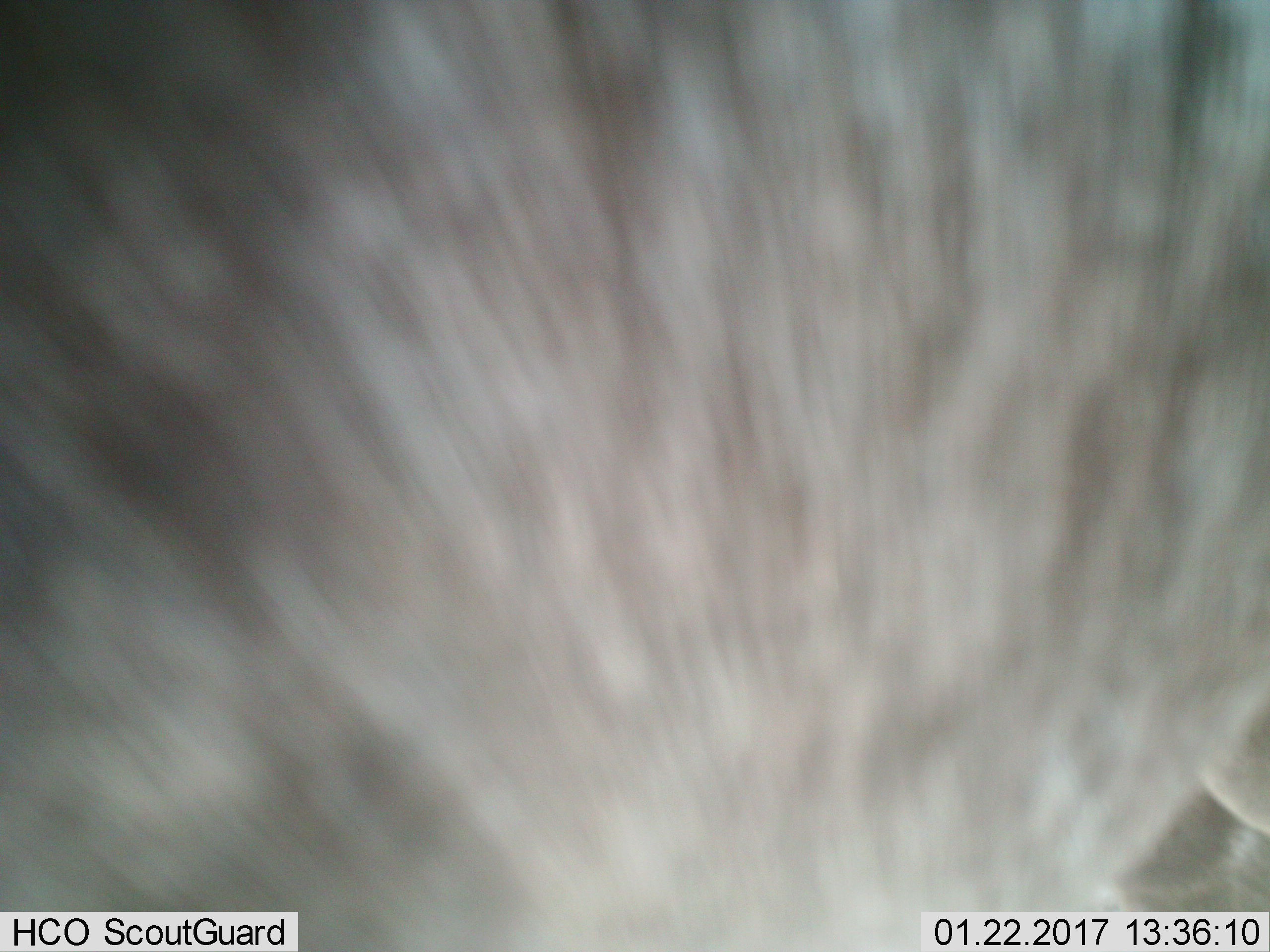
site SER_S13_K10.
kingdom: Animalia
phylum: Chordata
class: Mammalia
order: Artiodactyla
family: Bovidae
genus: Connochaetes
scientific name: Connochaetes taurinus taurinus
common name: blue wildebeest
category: wildebeestblue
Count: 1.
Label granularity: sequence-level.